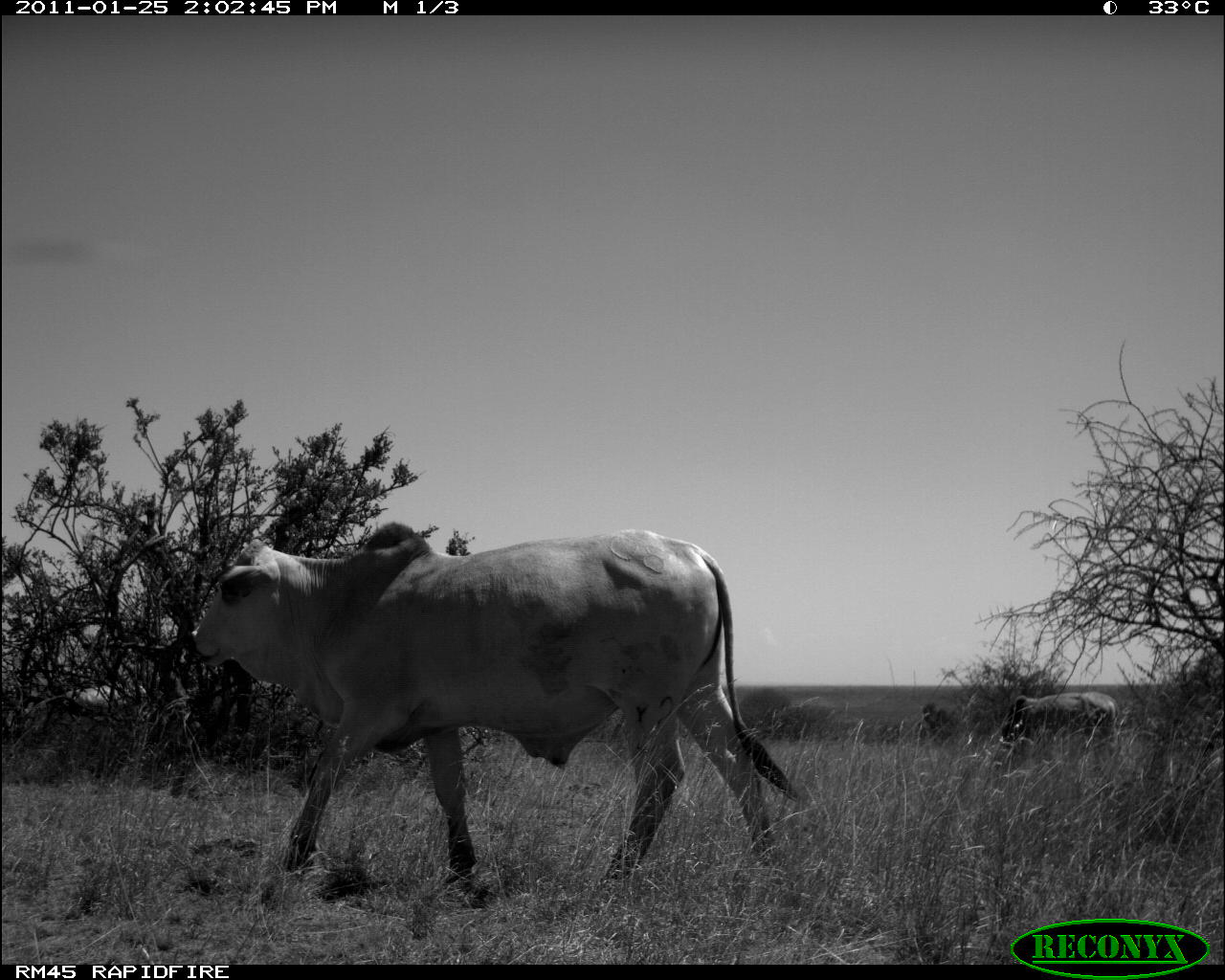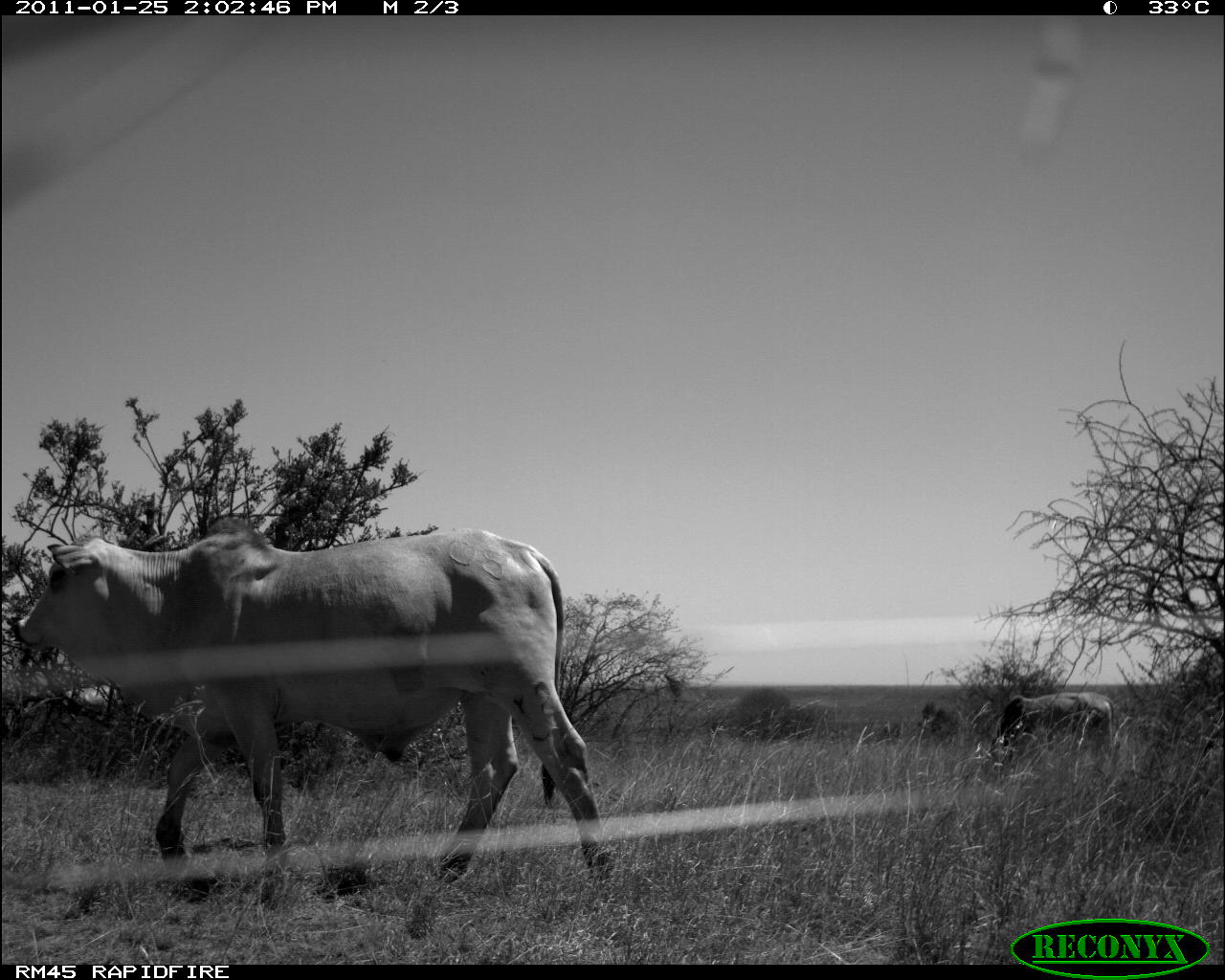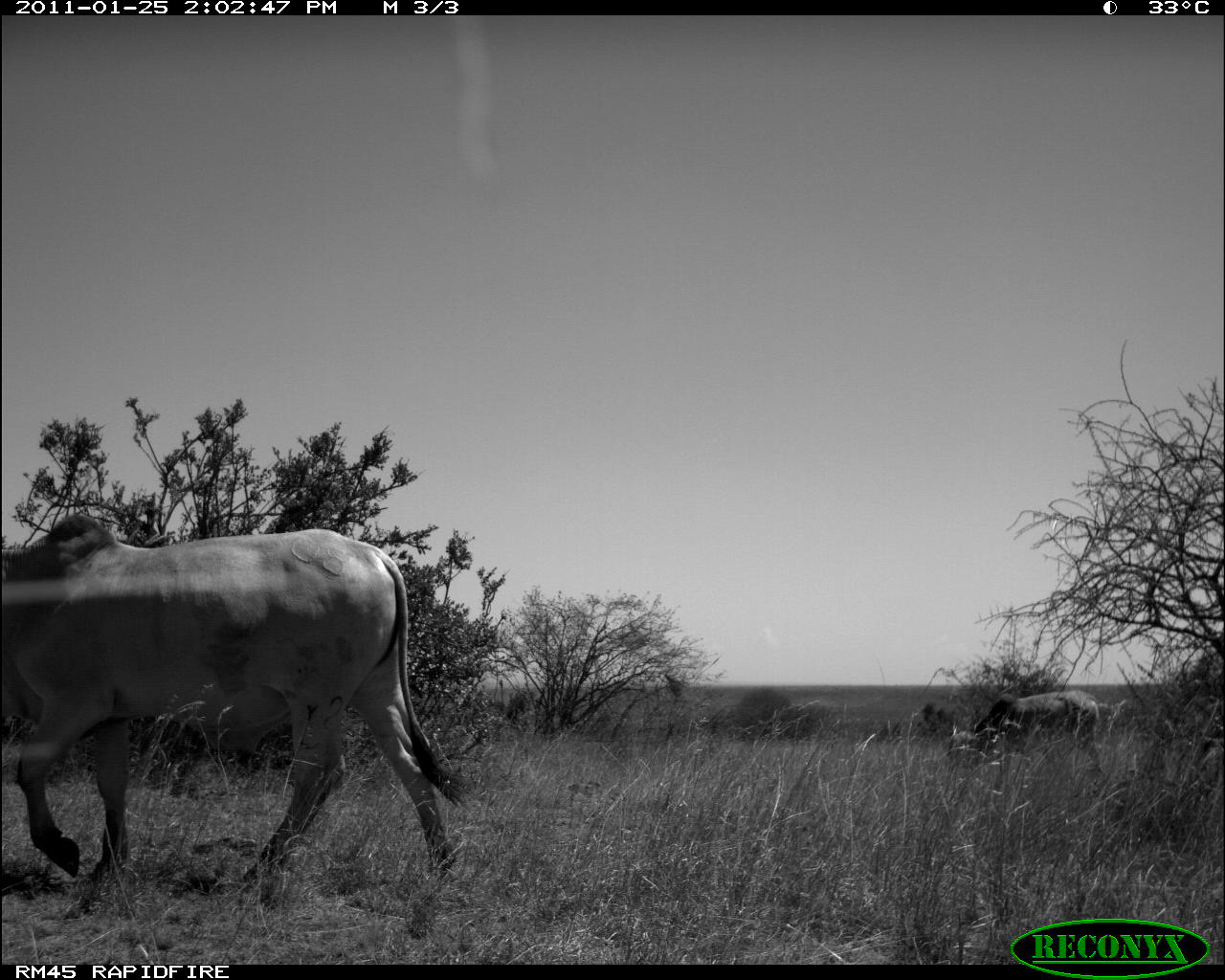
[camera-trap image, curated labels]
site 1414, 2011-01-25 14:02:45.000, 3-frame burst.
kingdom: Animalia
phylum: Chordata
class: Mammalia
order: Artiodactyla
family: Bovidae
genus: Bos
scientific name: Bos taurus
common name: domestic cattle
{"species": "Bos taurus (domestic cattle)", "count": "2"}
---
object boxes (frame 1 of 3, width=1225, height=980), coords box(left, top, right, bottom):
bos taurus: box(186, 521, 795, 883); box(1001, 691, 1119, 740)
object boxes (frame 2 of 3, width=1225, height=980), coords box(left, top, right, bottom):
bos taurus: box(10, 514, 612, 879); box(989, 691, 1120, 748); box(921, 698, 966, 737)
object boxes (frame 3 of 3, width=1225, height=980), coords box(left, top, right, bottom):
bos taurus: box(0, 512, 470, 919); box(948, 688, 1101, 772)